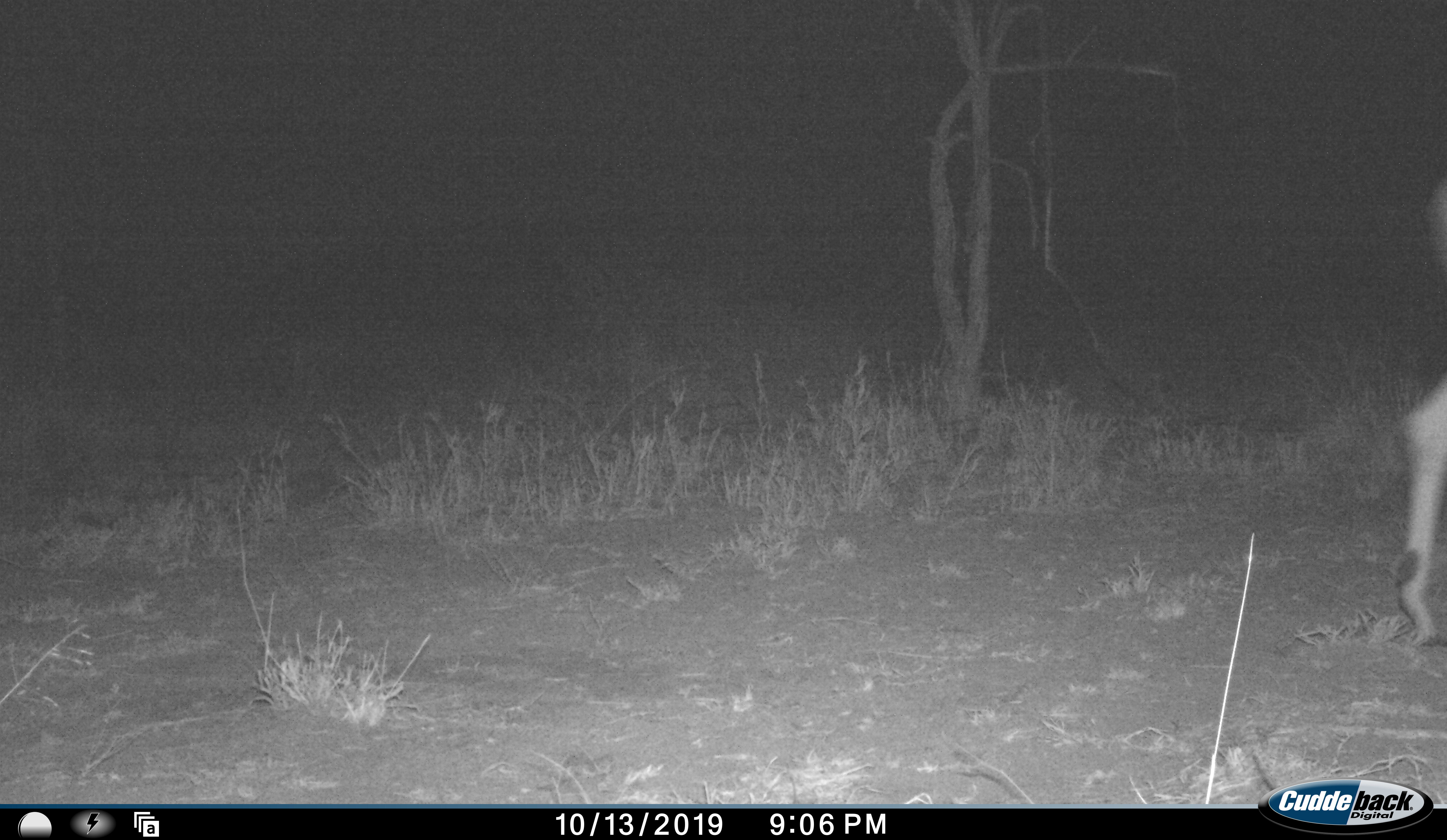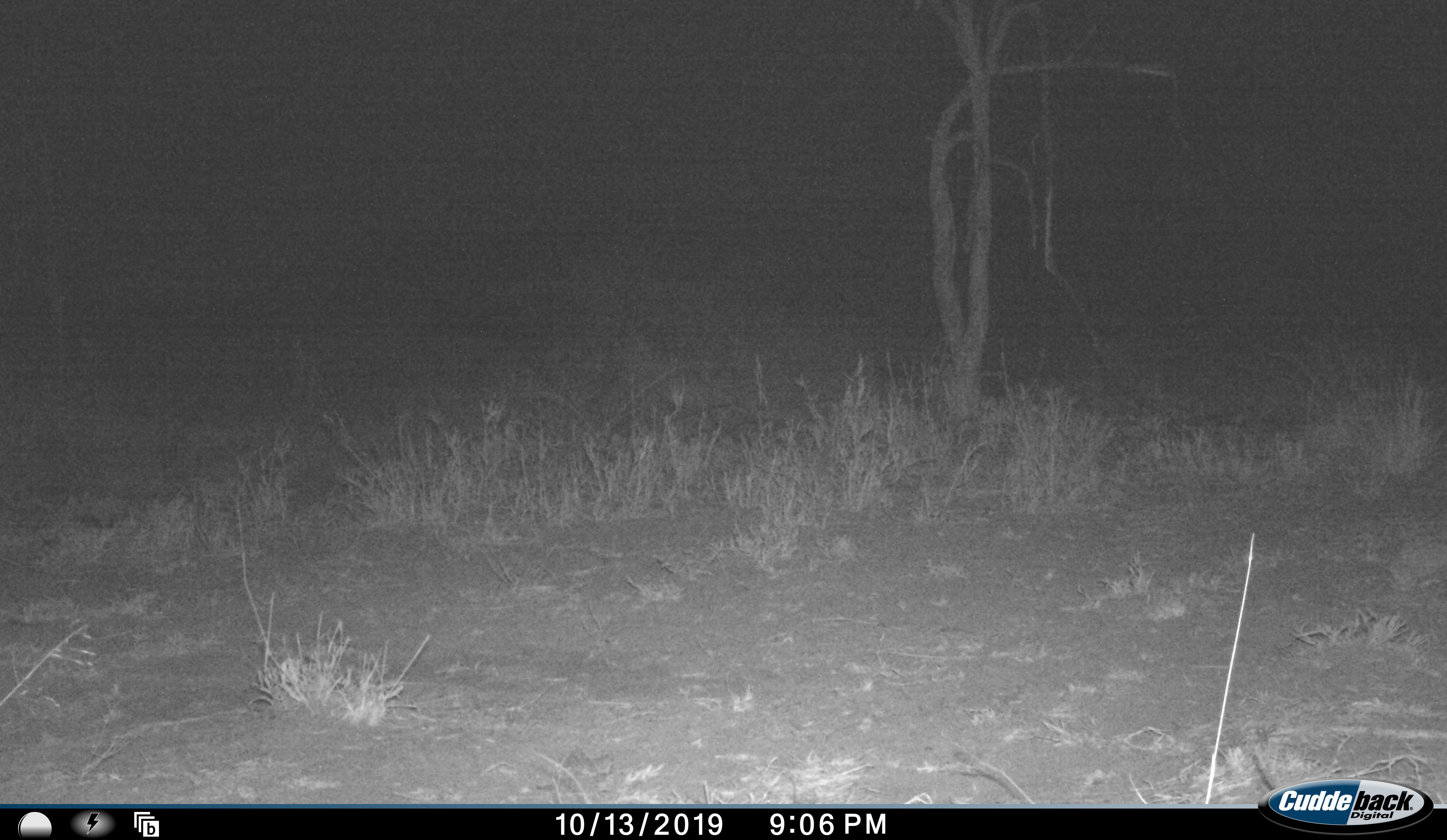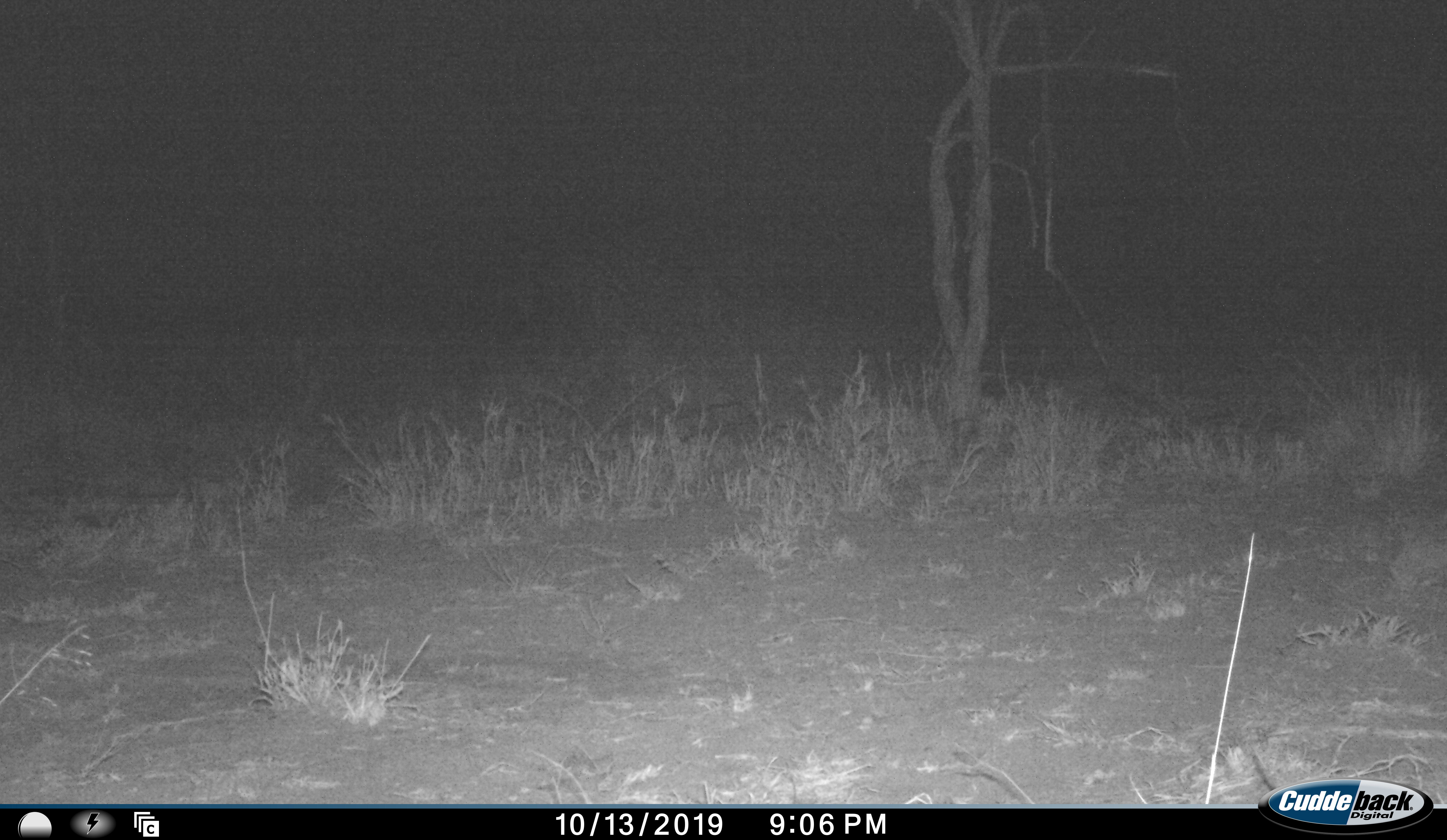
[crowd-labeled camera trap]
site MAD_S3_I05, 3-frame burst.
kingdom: Animalia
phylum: Chordata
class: Mammalia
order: Artiodactyla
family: Bovidae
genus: Aepyceros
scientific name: Aepyceros melampus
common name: impala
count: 1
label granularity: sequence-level